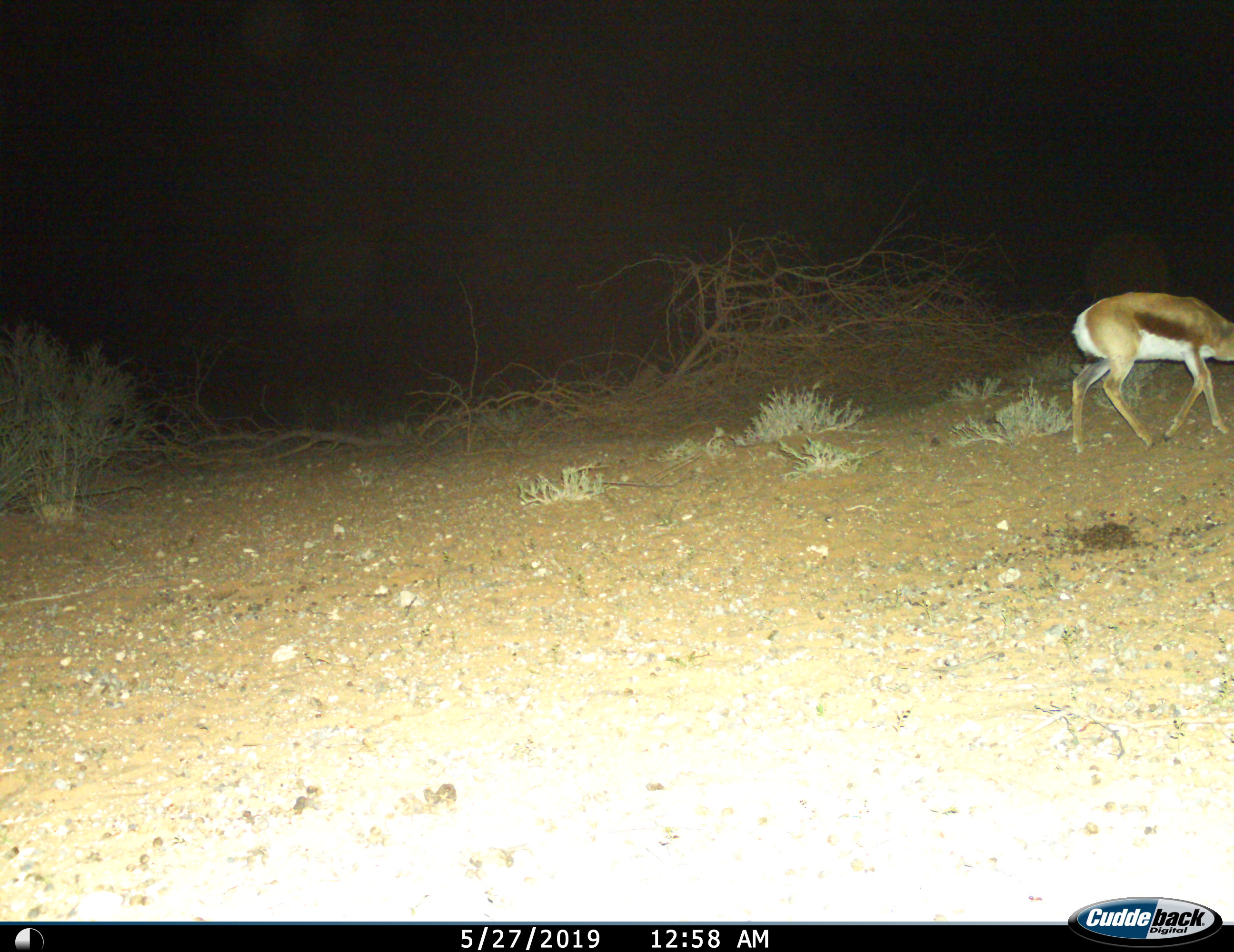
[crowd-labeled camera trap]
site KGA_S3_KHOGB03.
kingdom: Animalia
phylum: Chordata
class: Mammalia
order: Artiodactyla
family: Bovidae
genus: Antidorcas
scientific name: Antidorcas marsupialis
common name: springbok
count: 1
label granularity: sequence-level